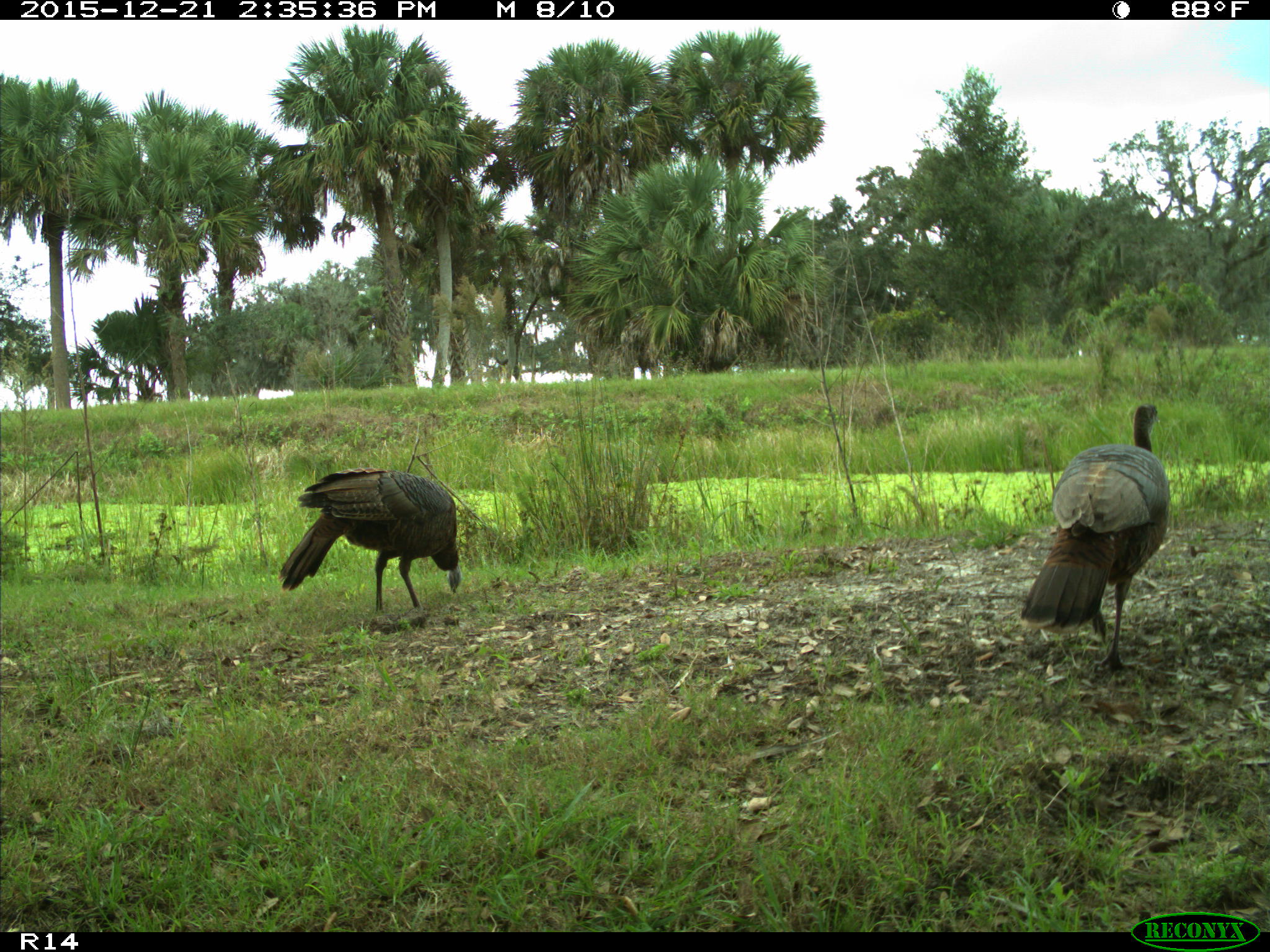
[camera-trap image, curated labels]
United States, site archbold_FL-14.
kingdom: Animalia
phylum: Chordata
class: Aves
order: Galliformes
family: Phasianidae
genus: Meleagris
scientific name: Meleagris gallopavo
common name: wild turkey